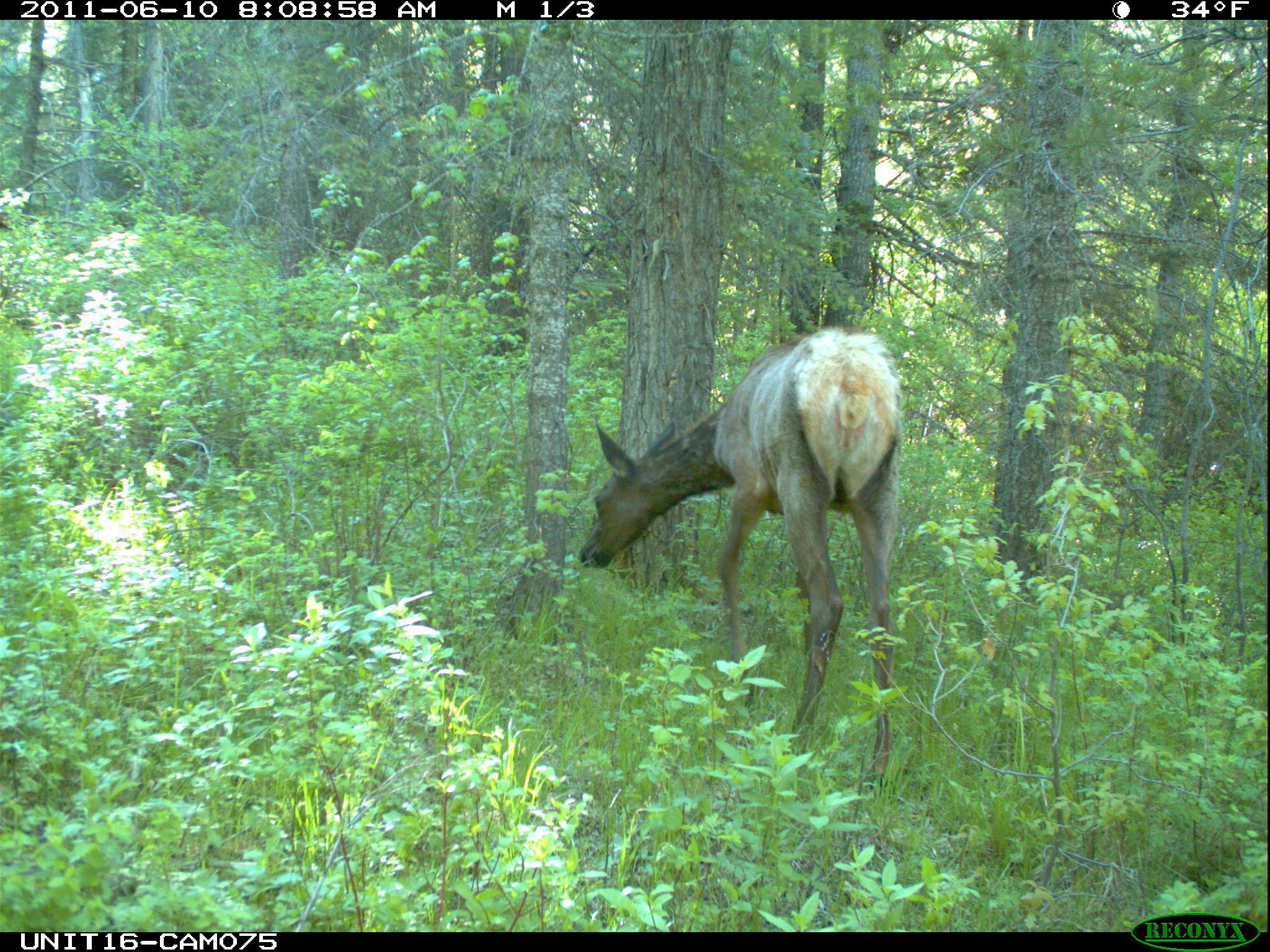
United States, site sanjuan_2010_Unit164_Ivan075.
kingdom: Animalia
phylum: Chordata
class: Mammalia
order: Artiodactyla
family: Cervidae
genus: Cervus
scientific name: Cervus elaphus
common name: red deer